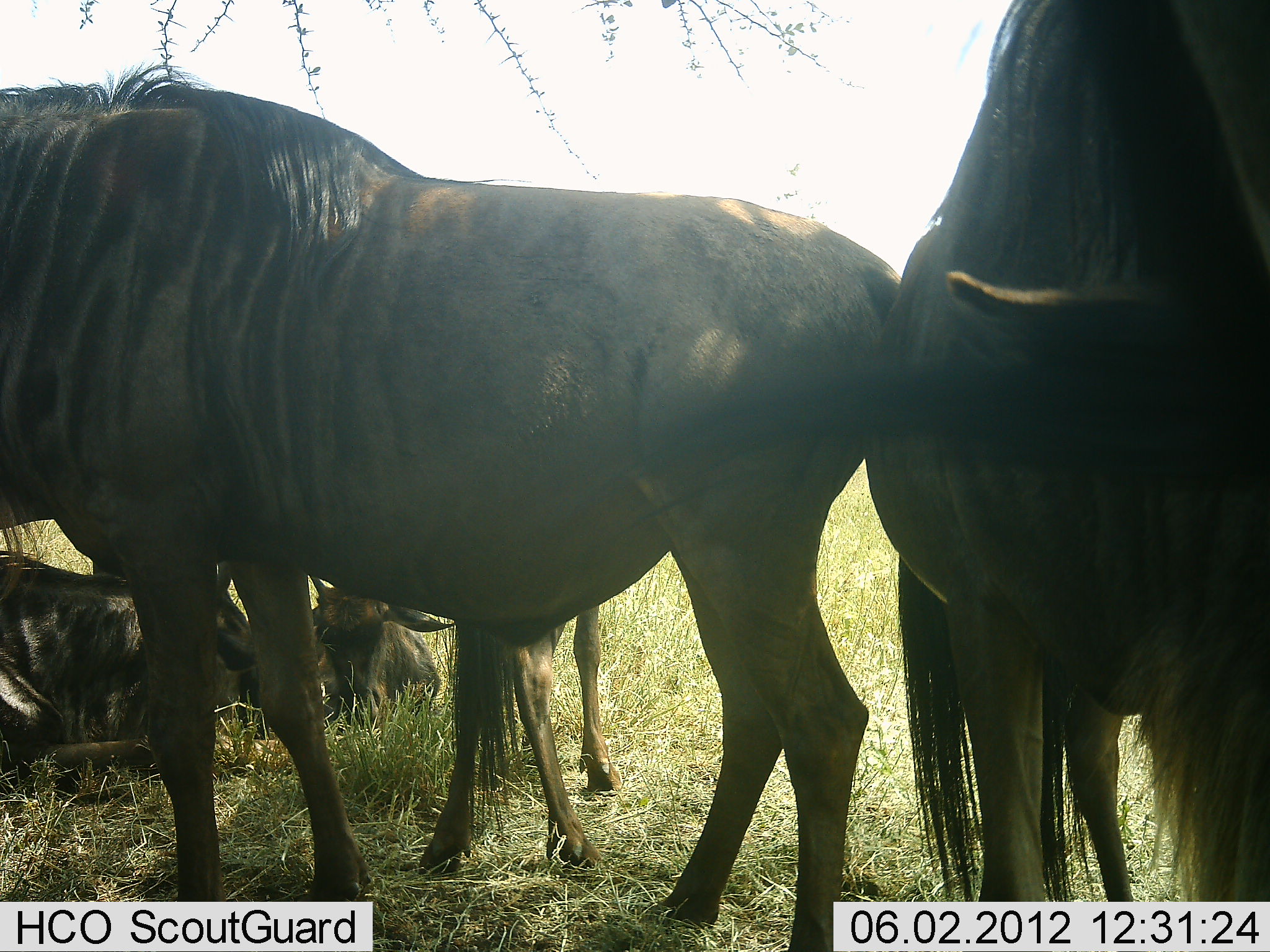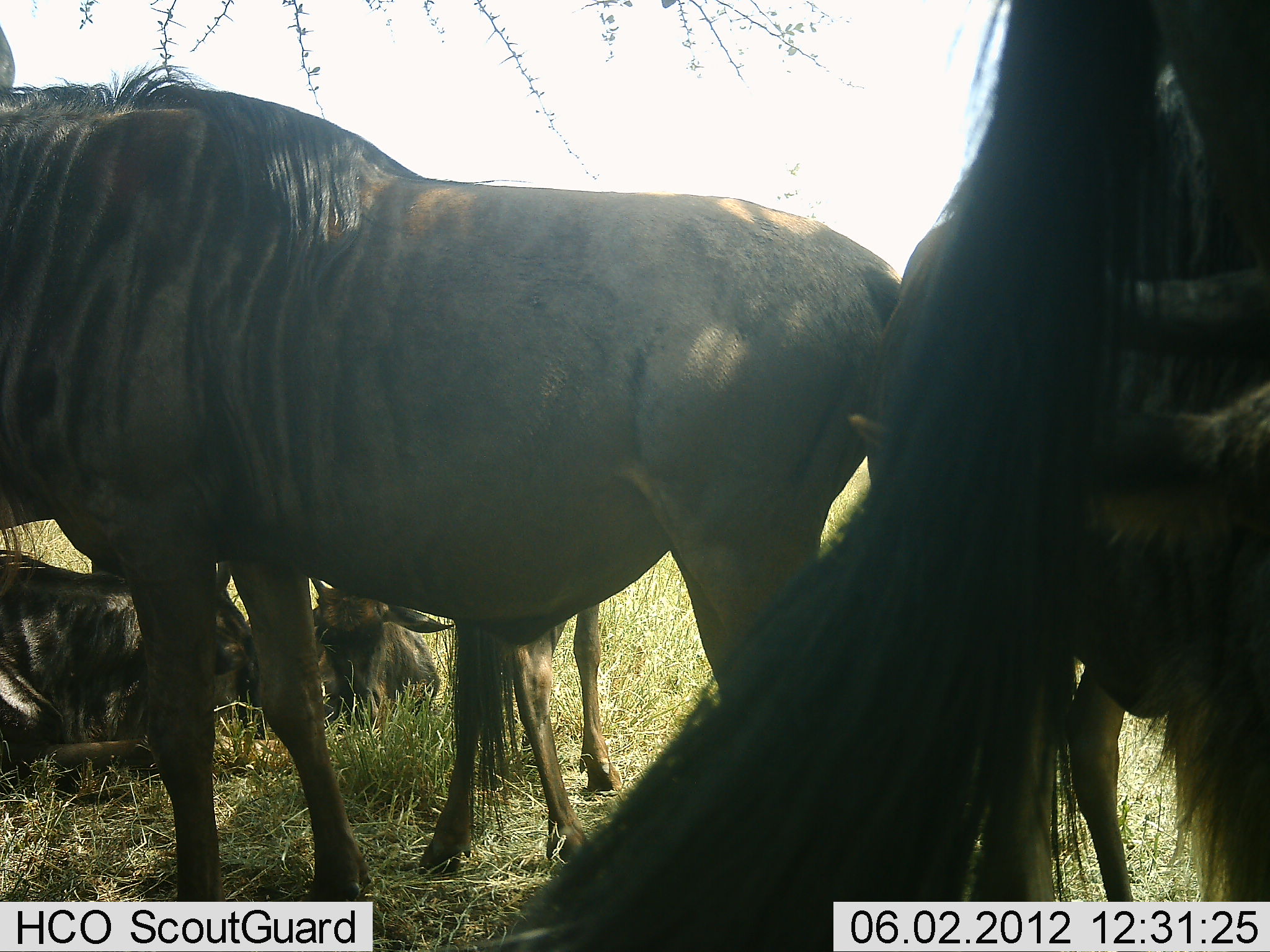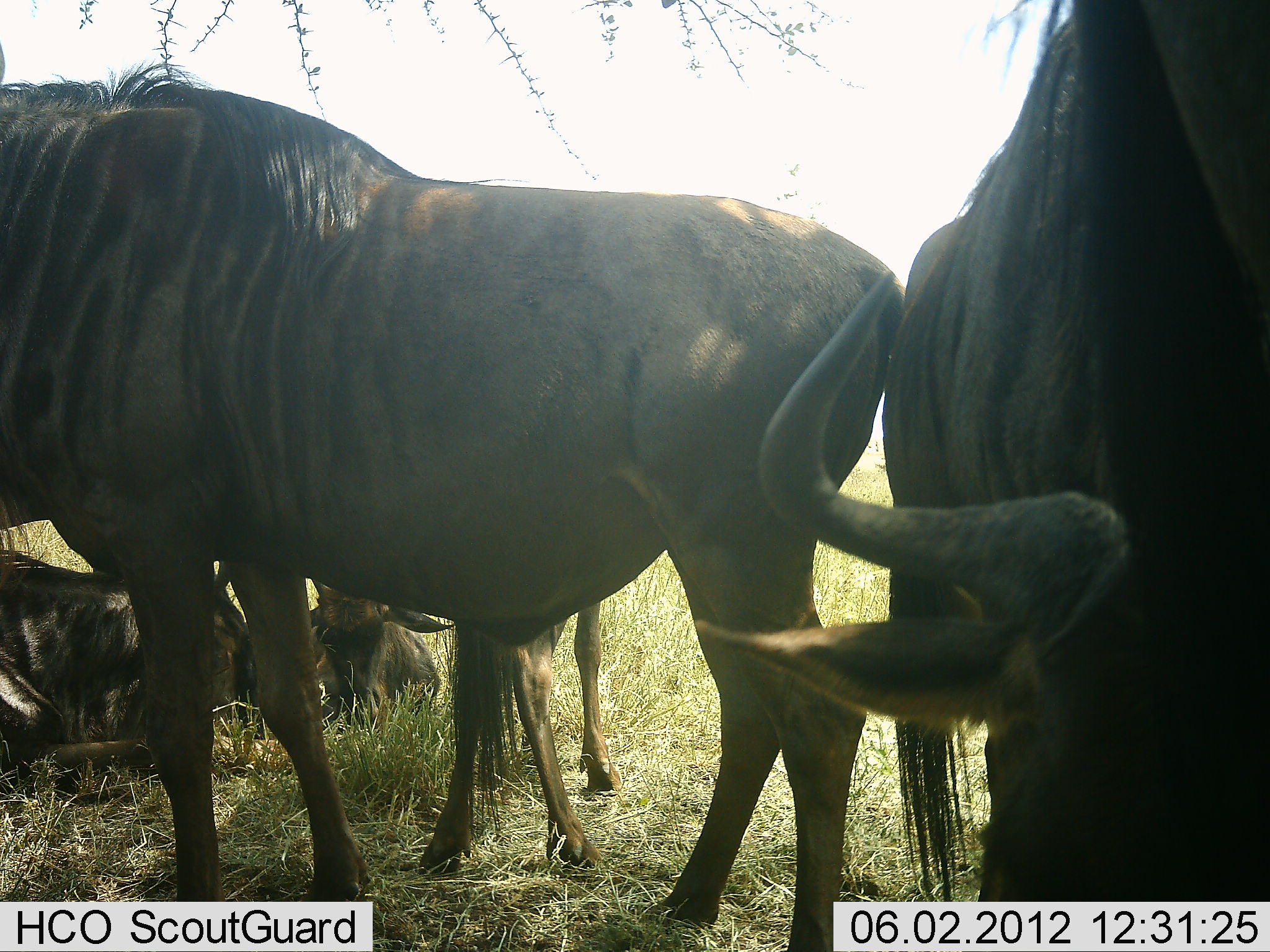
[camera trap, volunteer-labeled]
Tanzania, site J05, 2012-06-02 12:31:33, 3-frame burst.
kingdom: Animalia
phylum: Chordata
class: Mammalia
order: Artiodactyla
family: Bovidae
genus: Connochaetes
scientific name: Connochaetes taurinus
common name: blue wildebeest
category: wildebeest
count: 5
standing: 90%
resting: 90%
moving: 0%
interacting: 0%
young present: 10%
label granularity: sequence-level